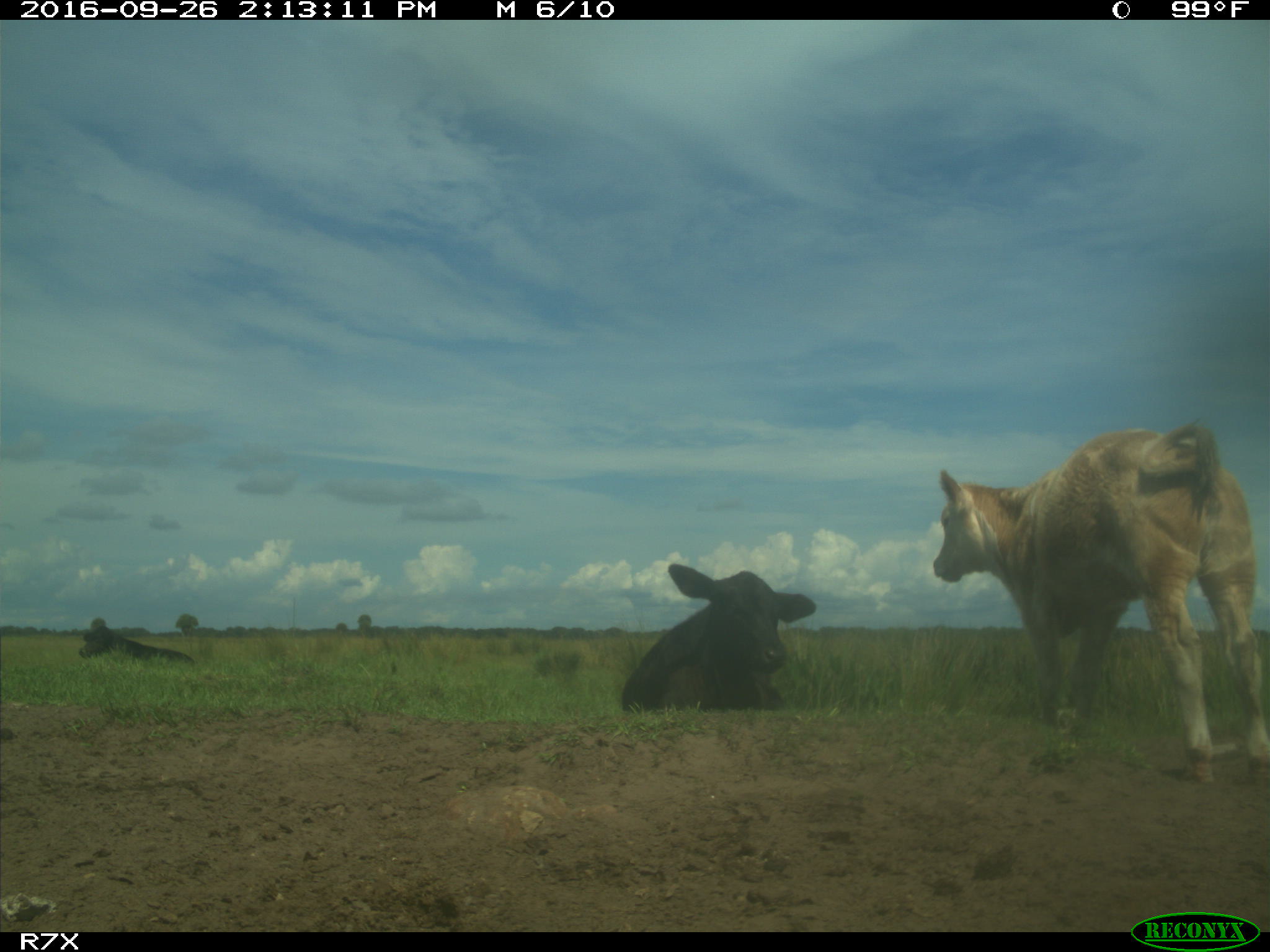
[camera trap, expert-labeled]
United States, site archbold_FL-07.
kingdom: Animalia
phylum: Chordata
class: Mammalia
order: Artiodactyla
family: Bovidae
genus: Bos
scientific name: Bos taurus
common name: domestic cow